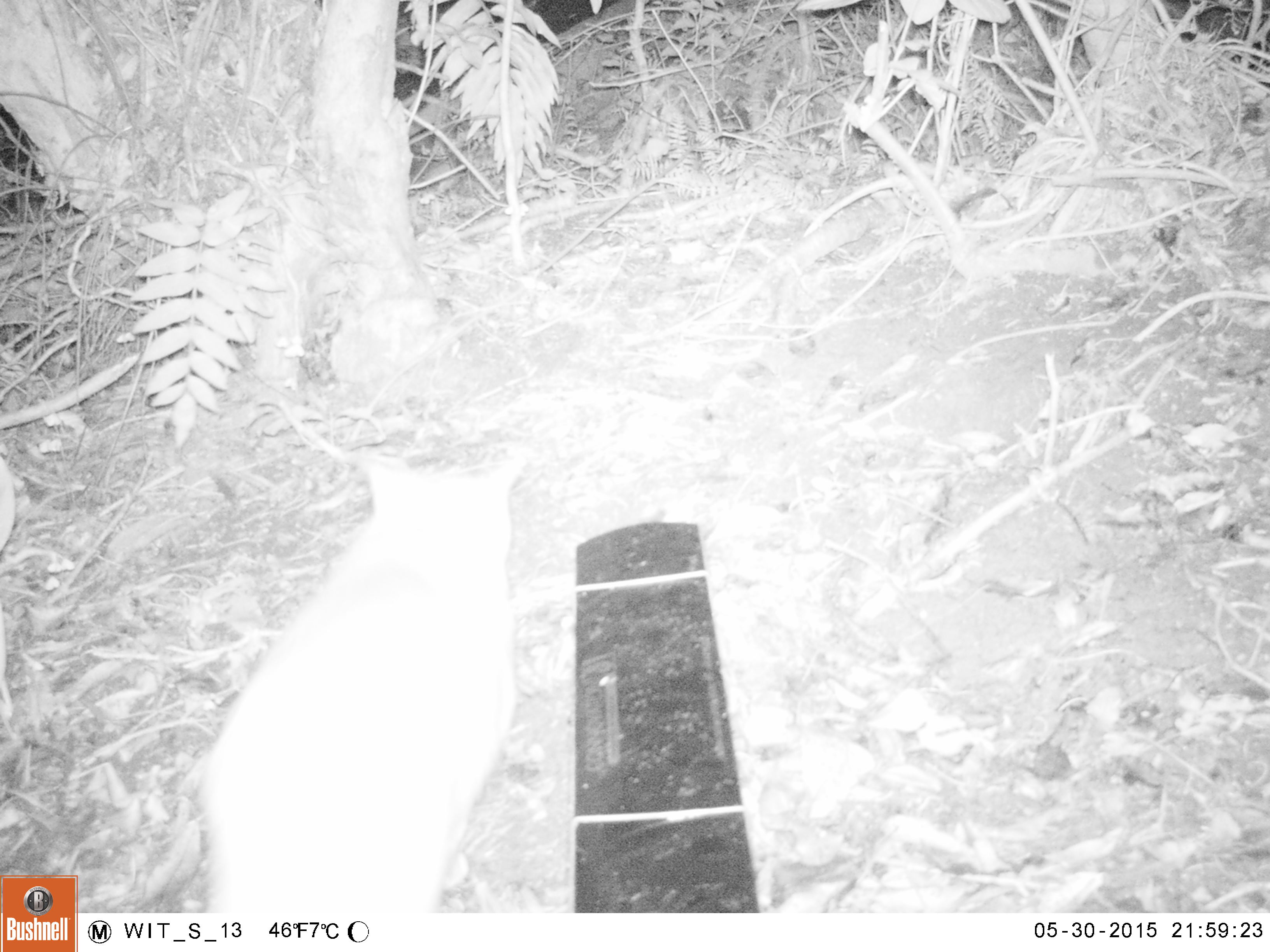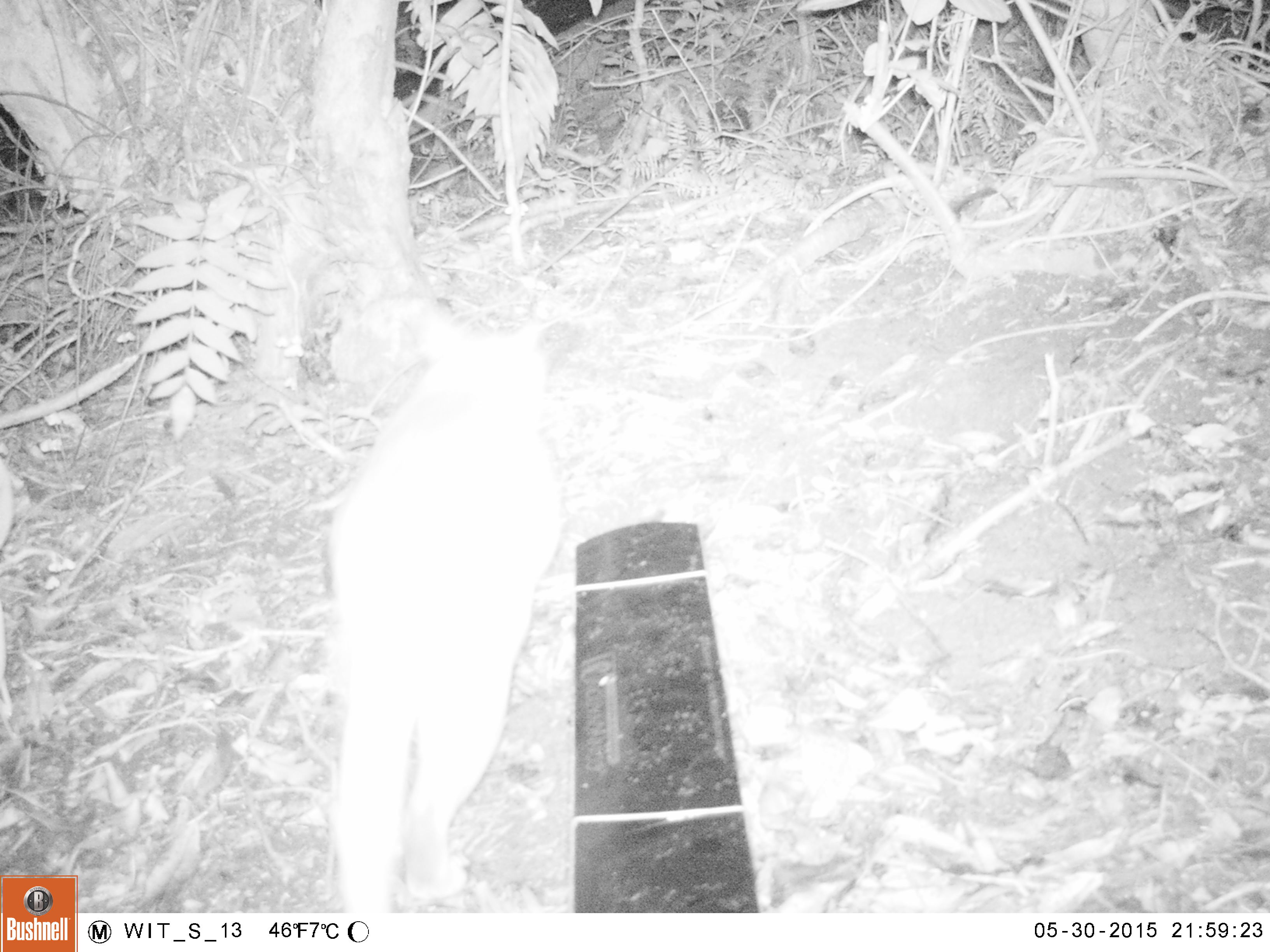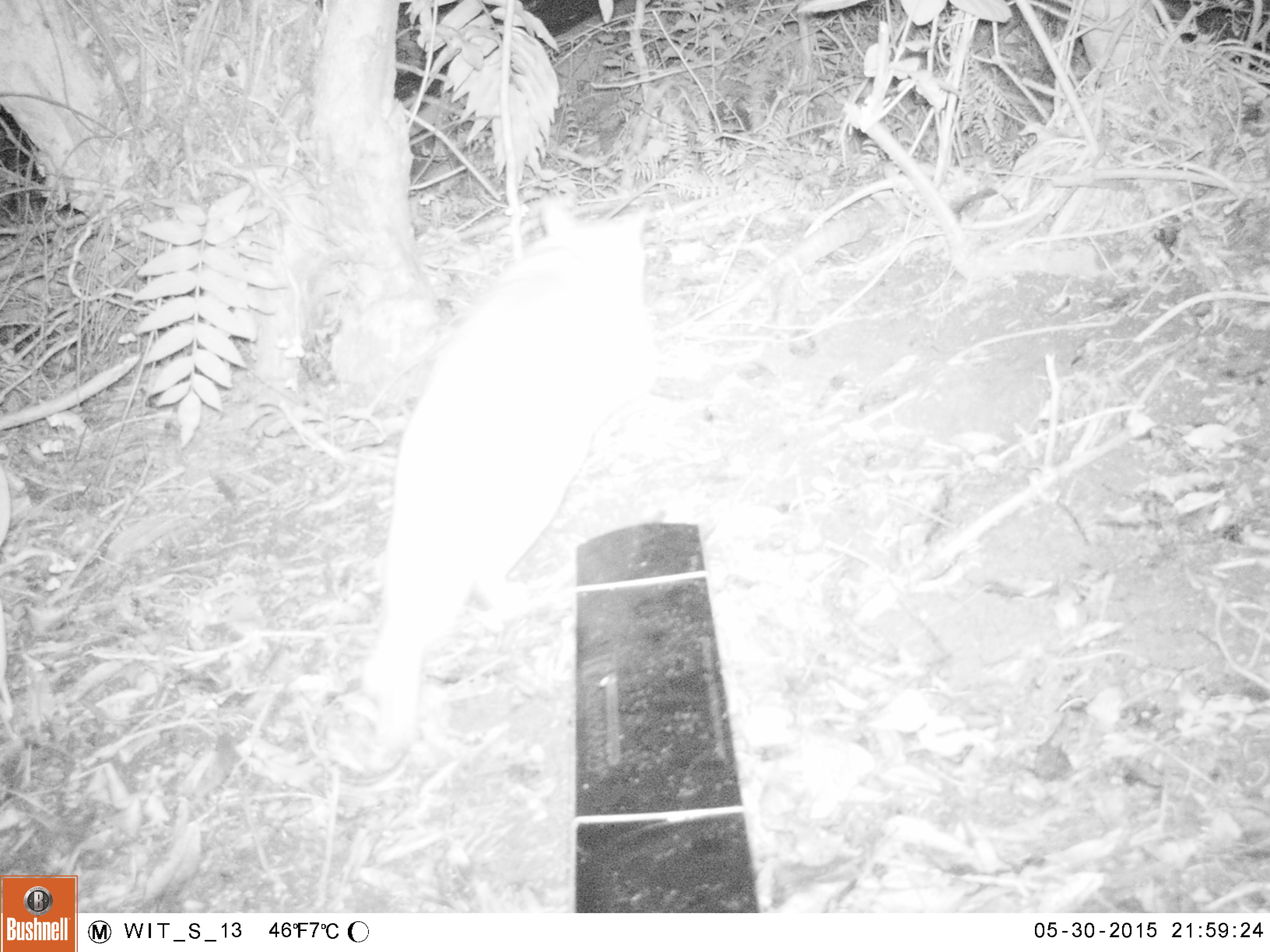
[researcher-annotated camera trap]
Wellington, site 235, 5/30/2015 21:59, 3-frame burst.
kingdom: Animalia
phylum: Chordata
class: Mammalia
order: Carnivora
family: Felidae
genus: Felis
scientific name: Felis catus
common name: cat